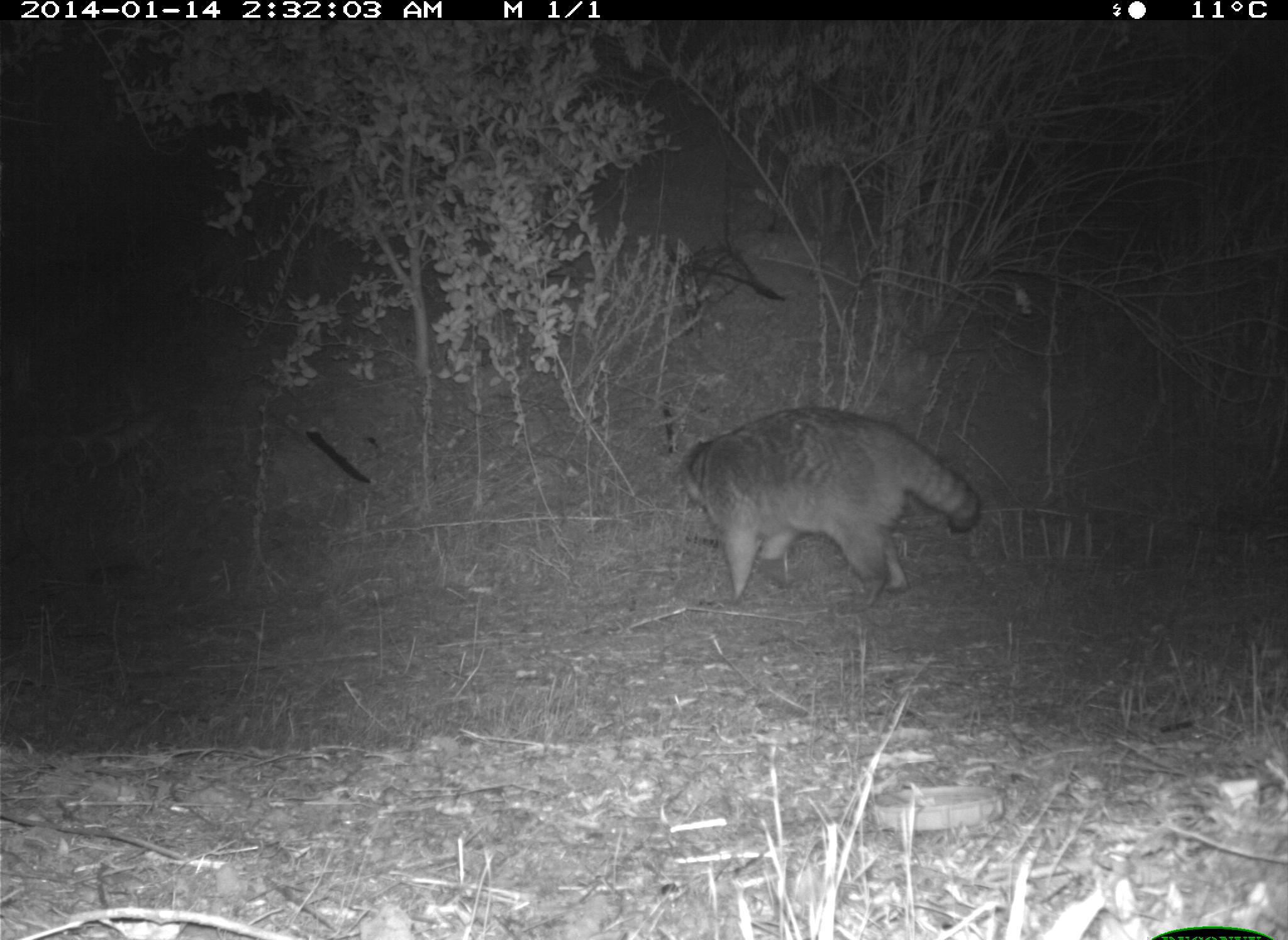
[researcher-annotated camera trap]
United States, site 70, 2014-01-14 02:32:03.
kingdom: Animalia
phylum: Chordata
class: Mammalia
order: Carnivora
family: Procyonidae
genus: Procyon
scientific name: Procyon lotor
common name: raccoon